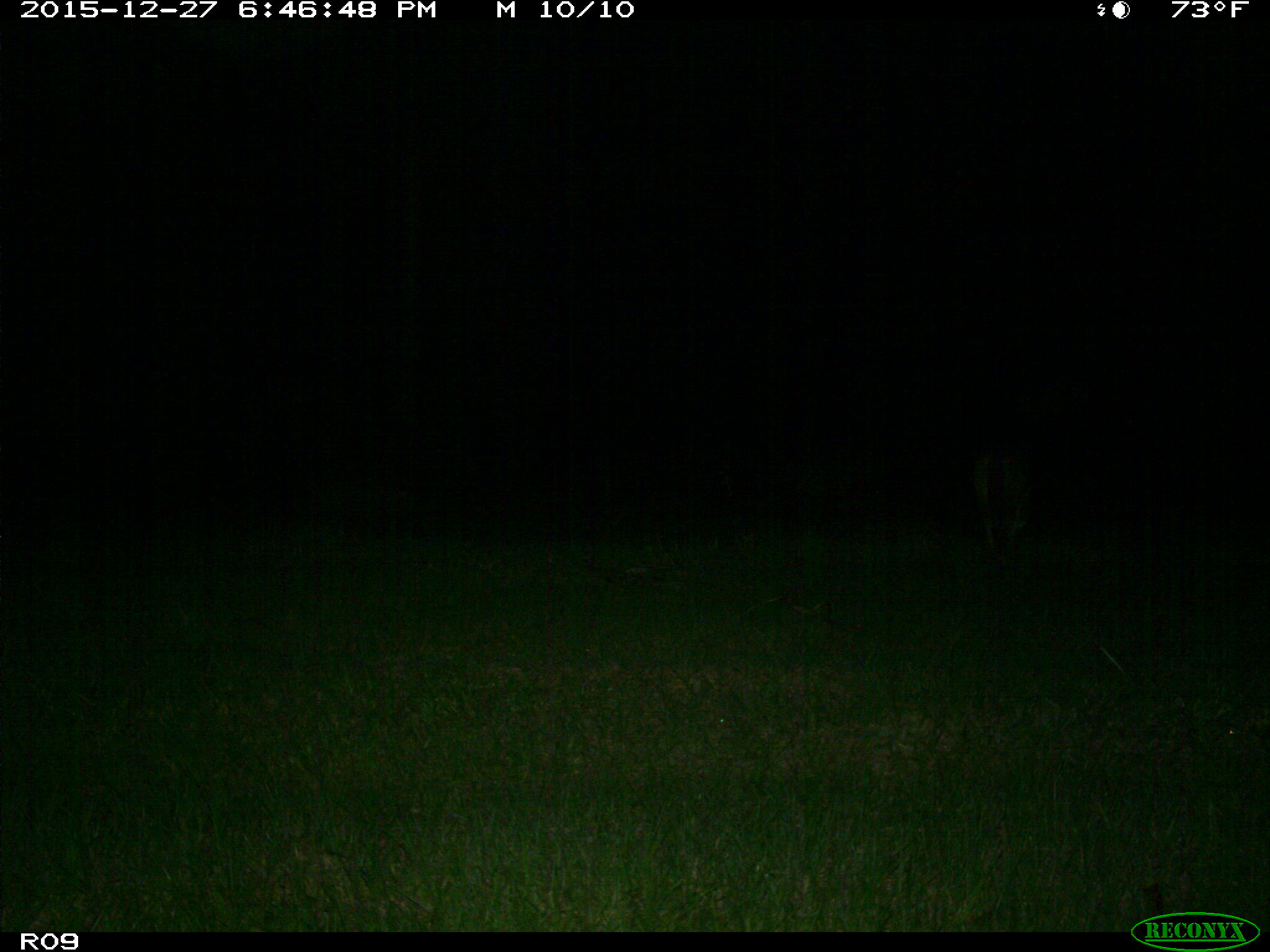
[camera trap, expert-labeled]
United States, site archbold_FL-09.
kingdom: Animalia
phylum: Chordata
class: Mammalia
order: Carnivora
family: Canidae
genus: Canis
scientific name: Canis latrans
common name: coyote